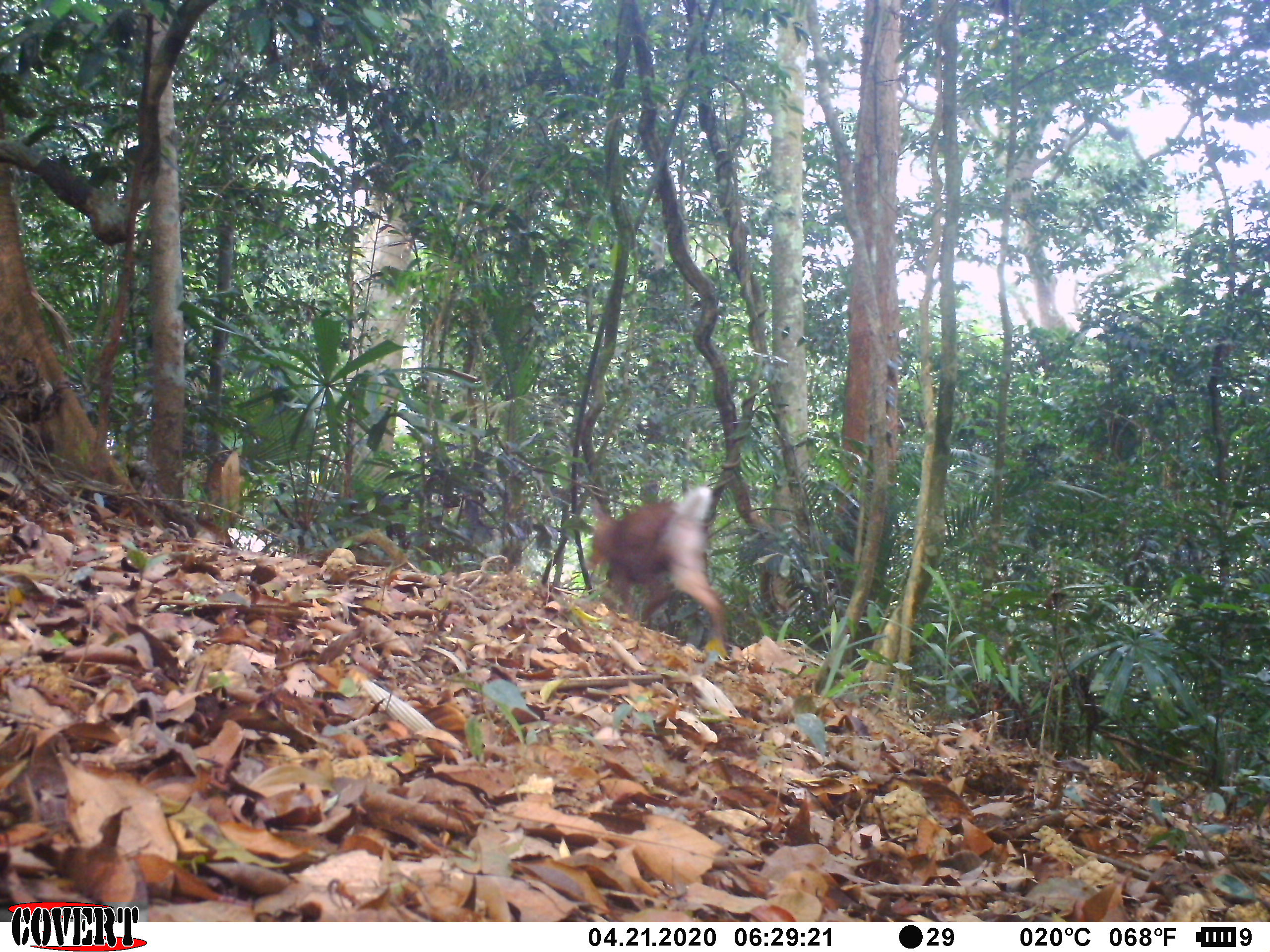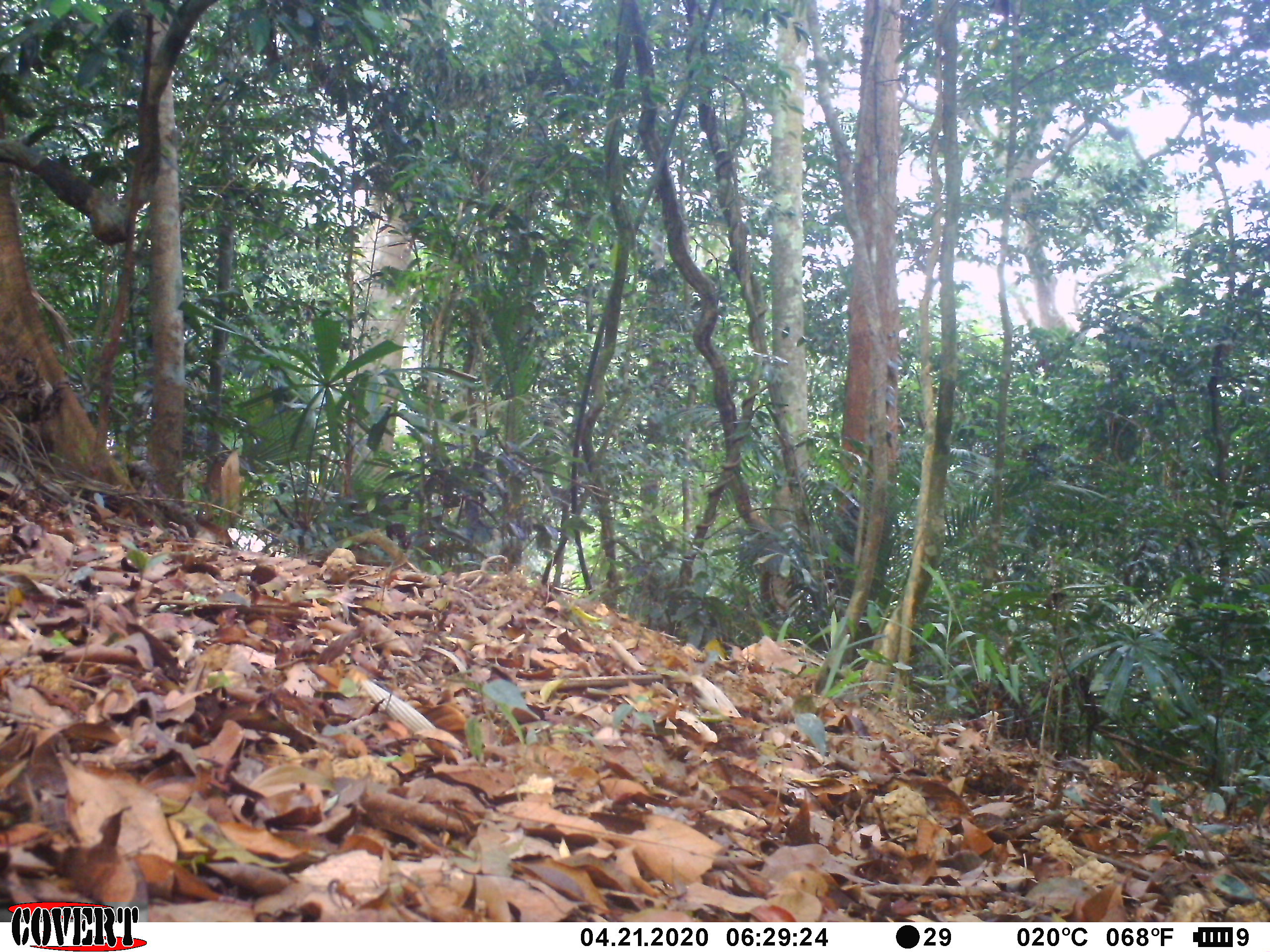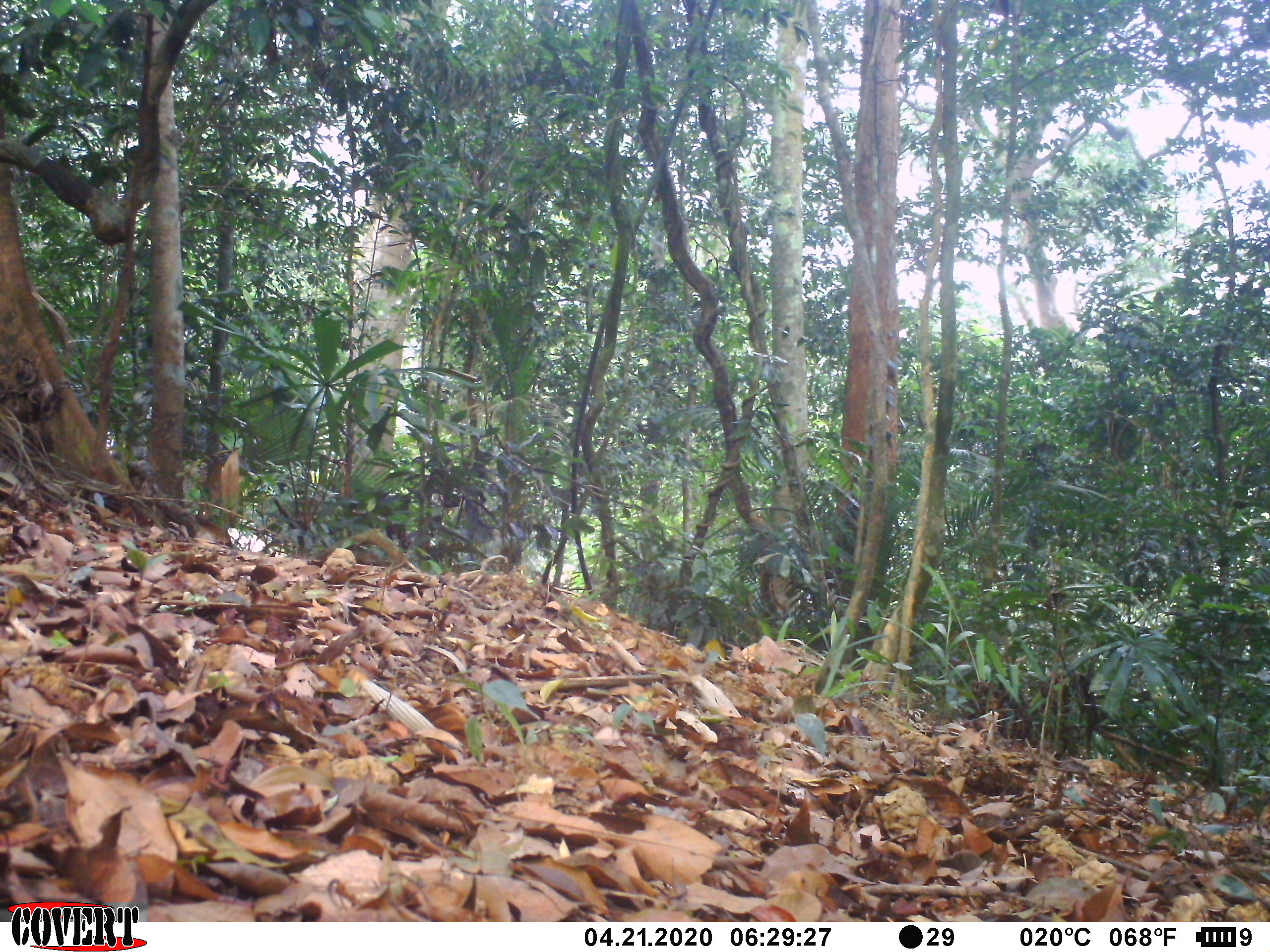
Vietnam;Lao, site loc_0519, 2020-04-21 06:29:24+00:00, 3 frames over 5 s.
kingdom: Animalia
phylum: Chordata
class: Mammalia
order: Artiodactyla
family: Cervidae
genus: Muntiacus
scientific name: Muntiacus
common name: muntjacs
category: unidentified muntjac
Unidentified muntjac (muntjacs) (Muntiacus). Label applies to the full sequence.